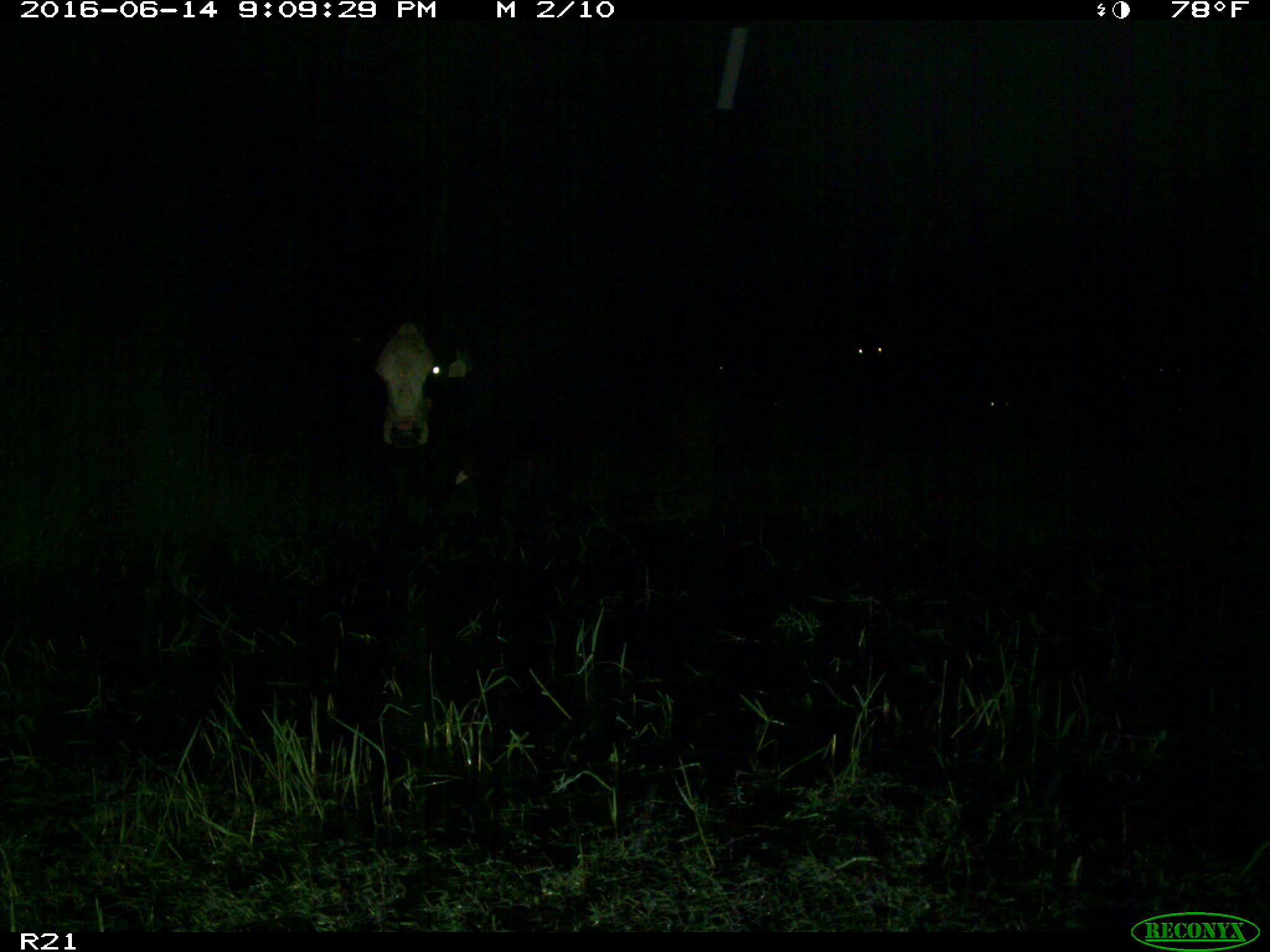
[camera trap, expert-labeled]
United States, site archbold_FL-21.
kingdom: Animalia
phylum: Chordata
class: Mammalia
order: Artiodactyla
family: Bovidae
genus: Bos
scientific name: Bos taurus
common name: domestic cow